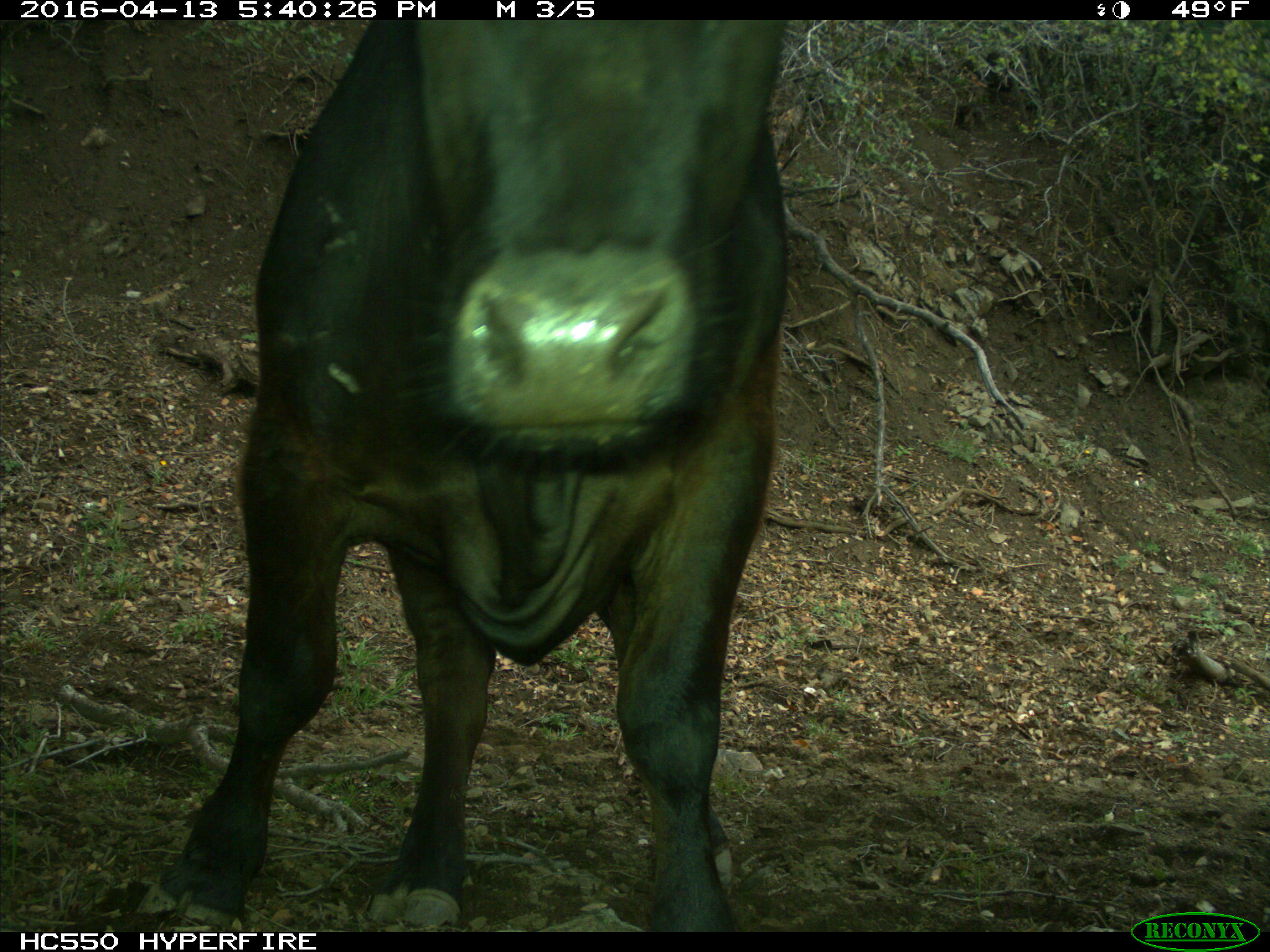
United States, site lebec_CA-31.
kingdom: Animalia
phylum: Chordata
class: Mammalia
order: Artiodactyla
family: Bovidae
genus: Bos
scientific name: Bos taurus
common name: domestic cow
Bos taurus (domestic cow).